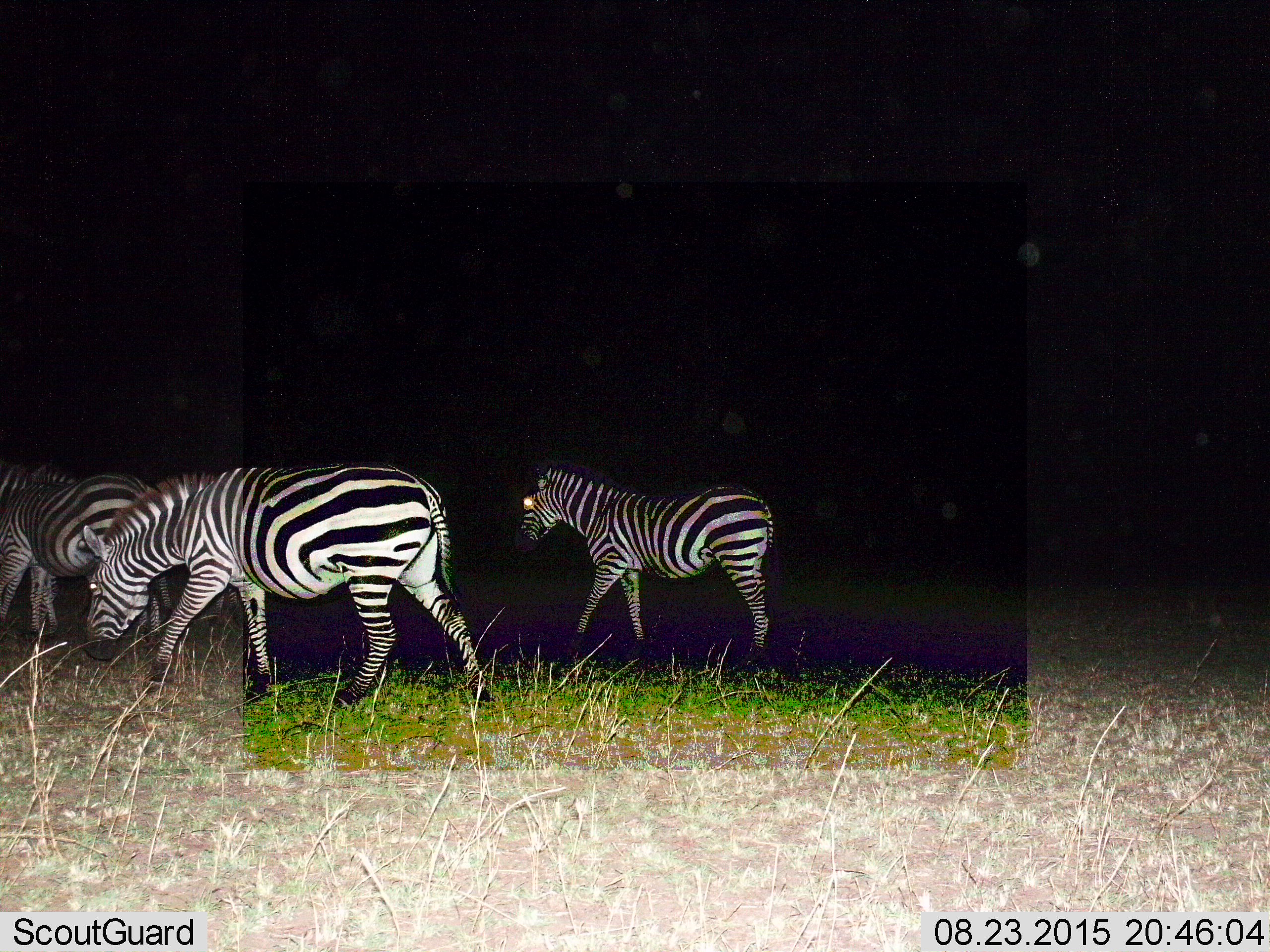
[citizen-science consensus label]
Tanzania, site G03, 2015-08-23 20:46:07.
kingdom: Animalia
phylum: Chordata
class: Mammalia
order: Perissodactyla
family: Equidae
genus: Equus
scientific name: Equus quagga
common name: plains zebra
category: zebra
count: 4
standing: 33%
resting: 0%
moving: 89%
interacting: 0%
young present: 0%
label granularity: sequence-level